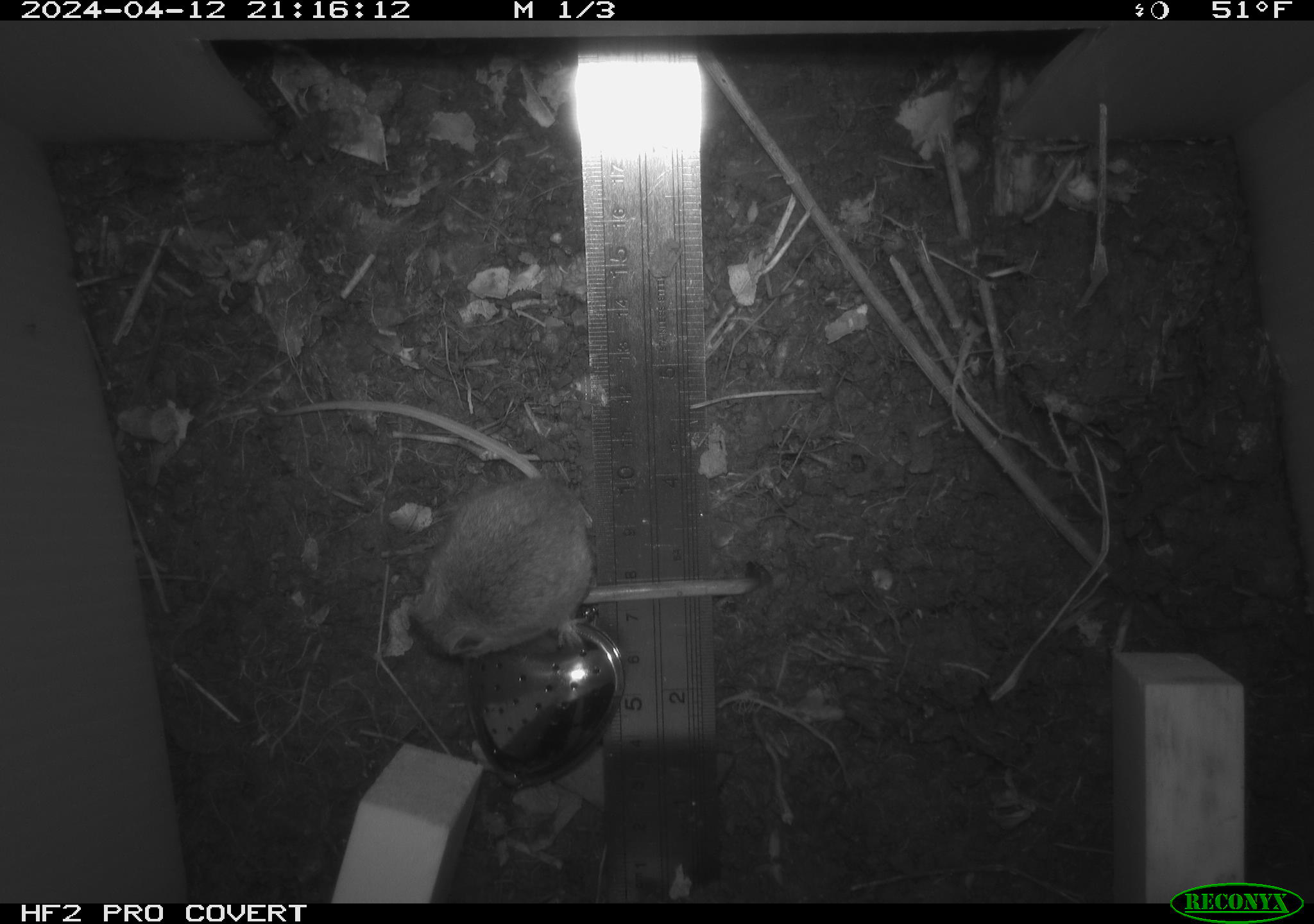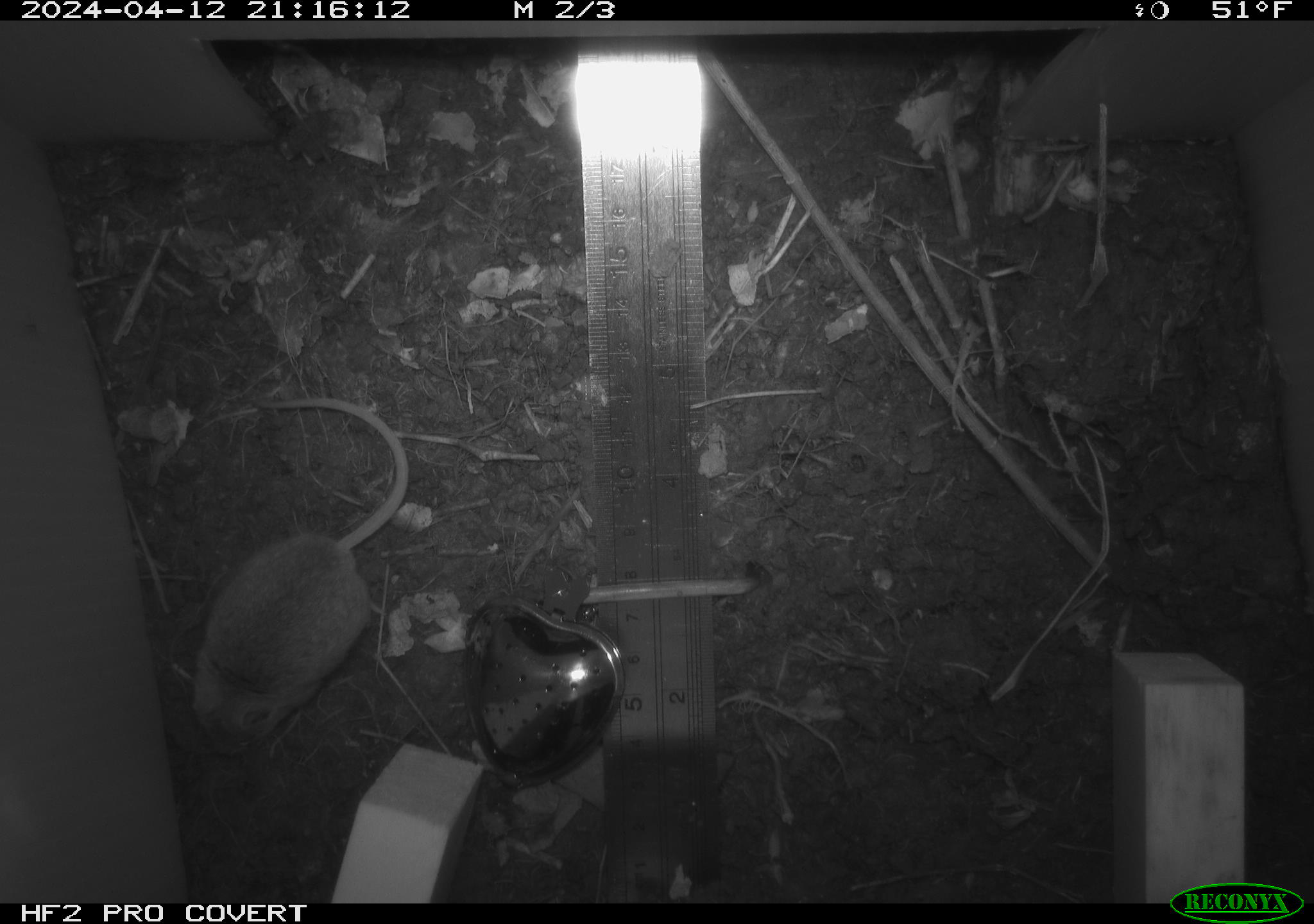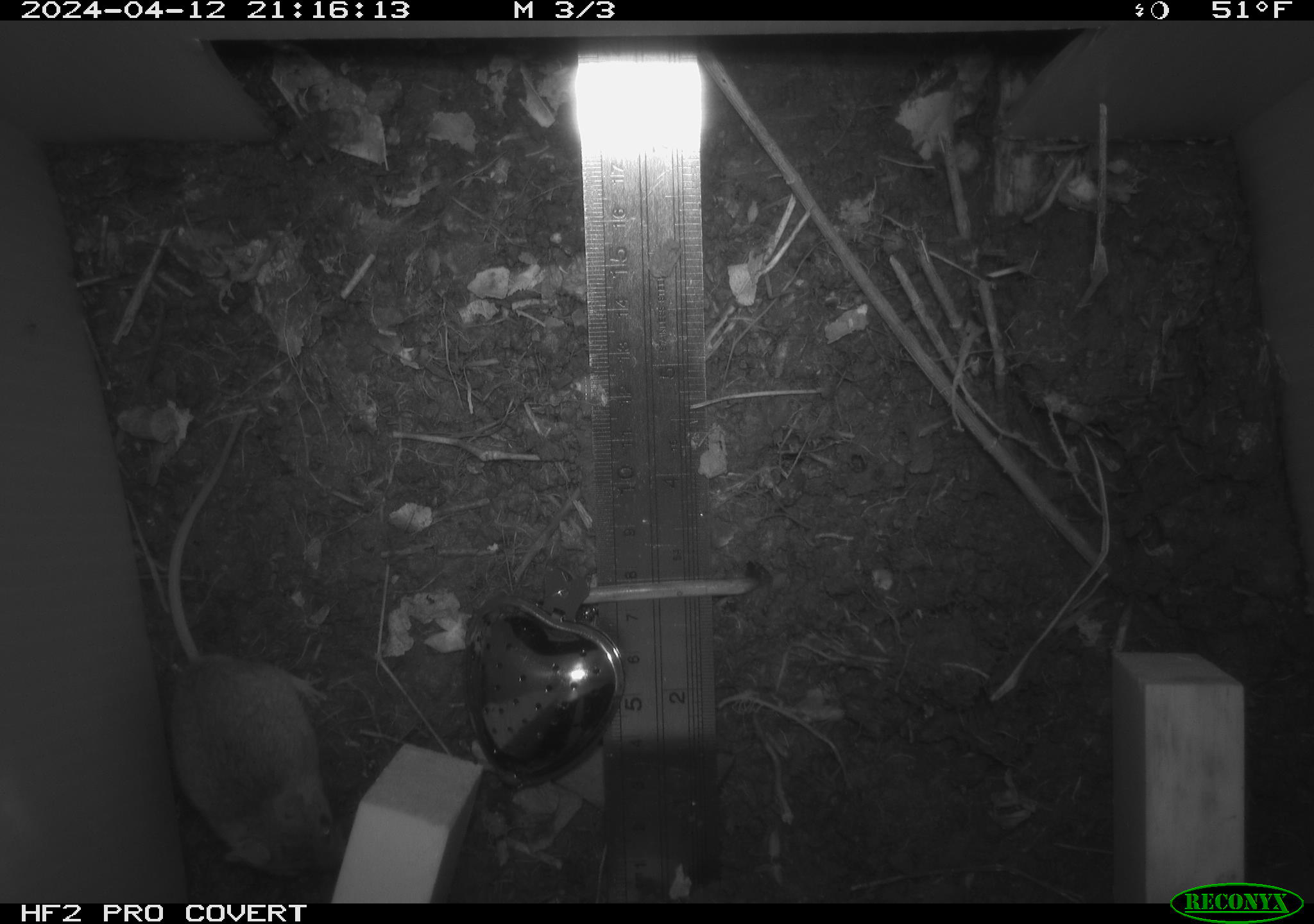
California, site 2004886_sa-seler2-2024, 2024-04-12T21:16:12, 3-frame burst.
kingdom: Animalia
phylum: Chordata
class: Mammalia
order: Rodentia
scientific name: Rodentia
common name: mouse species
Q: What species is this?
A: Mouse species (Rodentia).